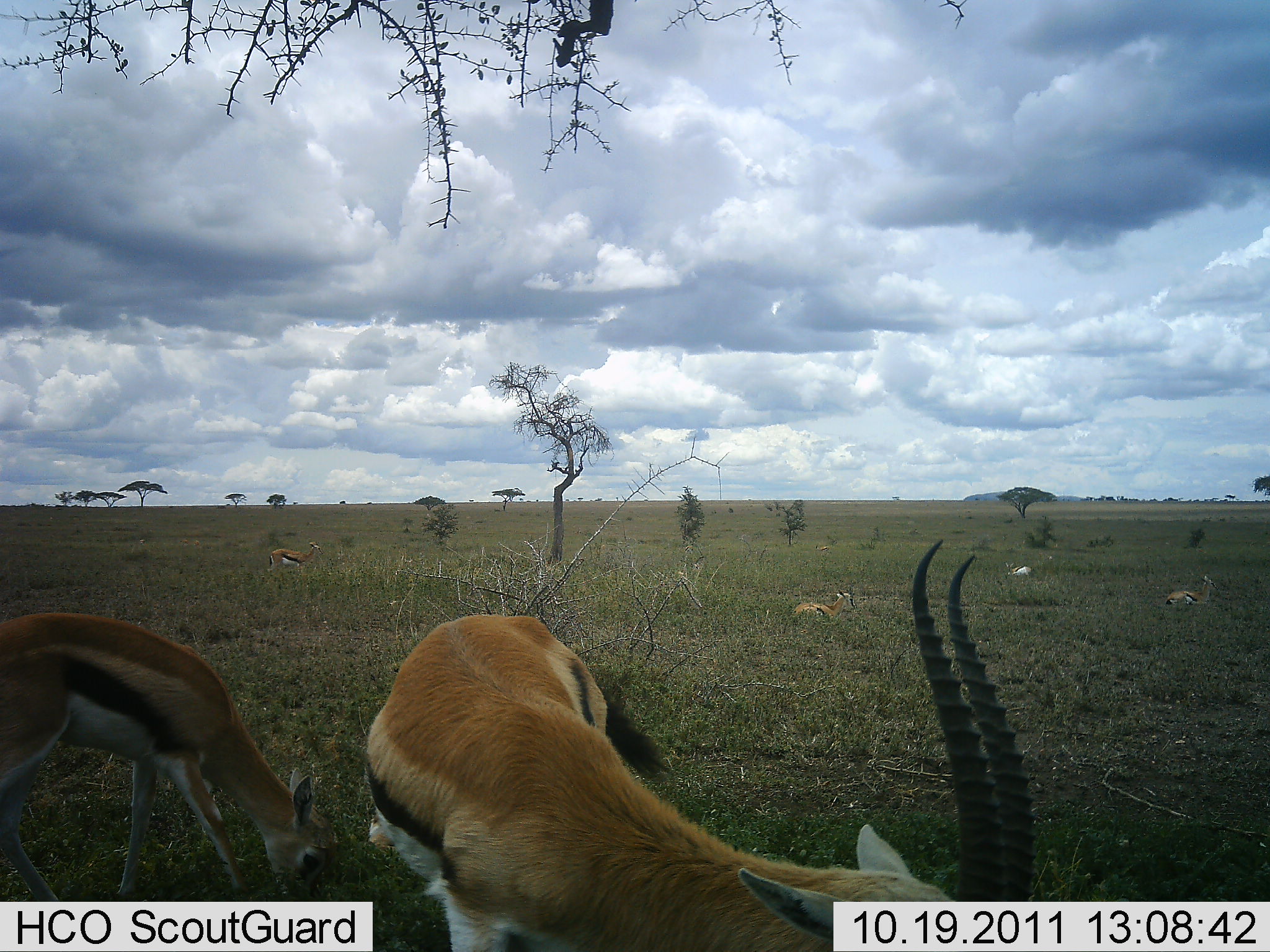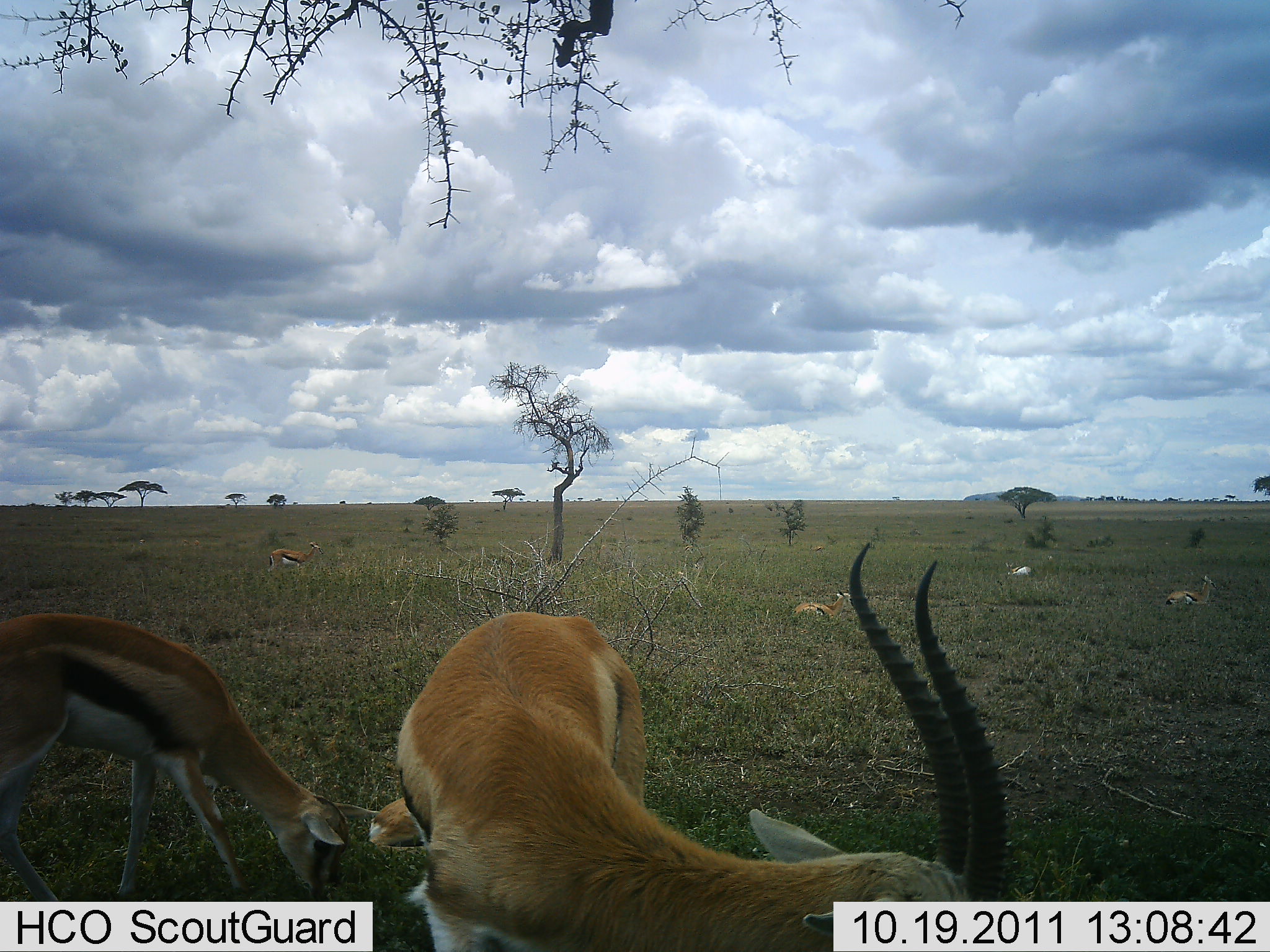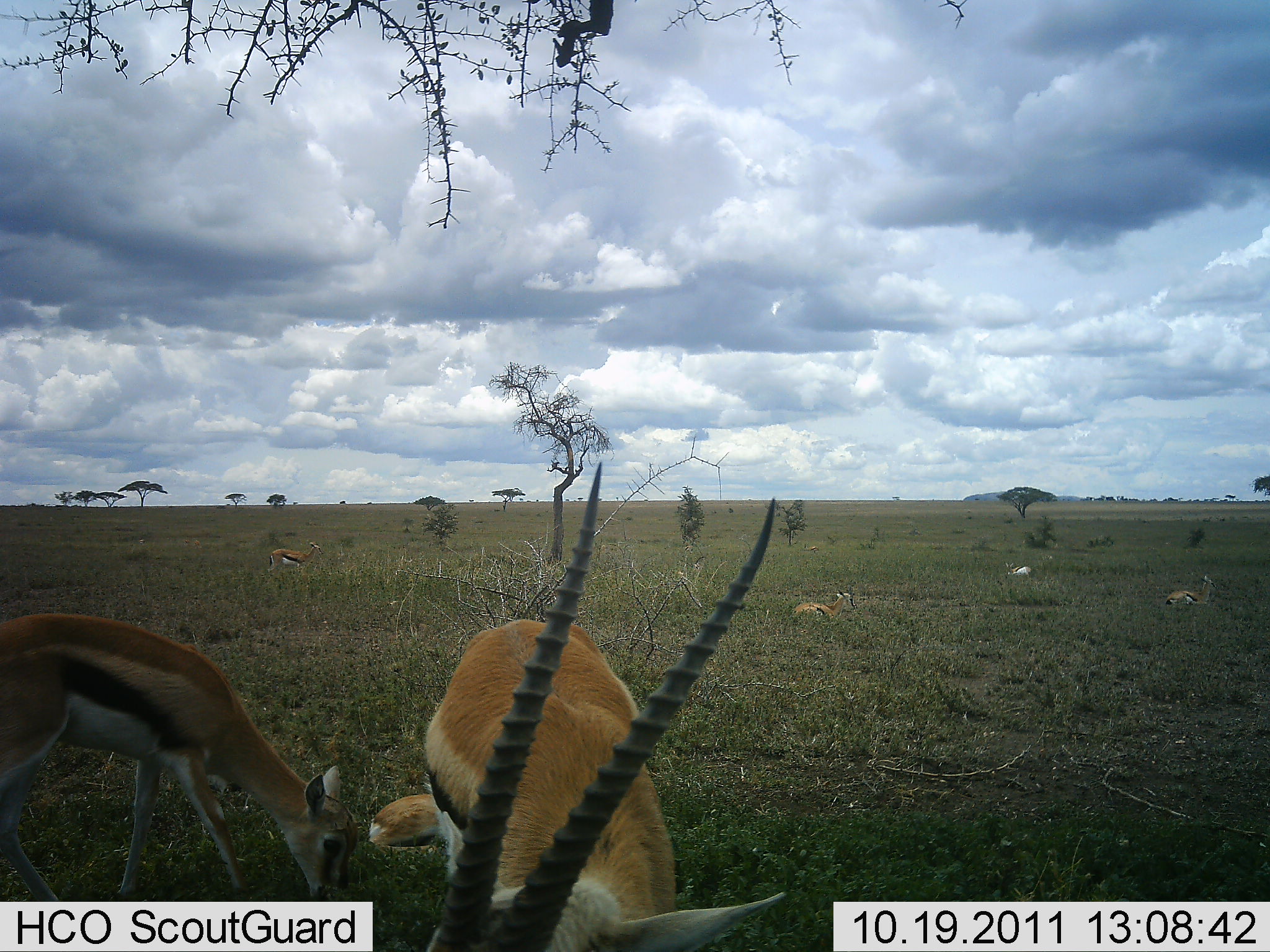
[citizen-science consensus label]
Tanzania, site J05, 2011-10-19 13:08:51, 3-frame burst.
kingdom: Animalia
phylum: Chordata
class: Mammalia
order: Artiodactyla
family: Bovidae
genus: Eudorcas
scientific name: Eudorcas thomsonii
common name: thomson's gazelle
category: gazellethomsons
Gazellethomsons (thomson's gazelle) (Eudorcas thomsonii), count 5. Behavior (volunteer vote fractions): standing 50%, resting 60%, moving 0%, interacting 0%. Young present (vote fraction): 60%. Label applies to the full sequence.